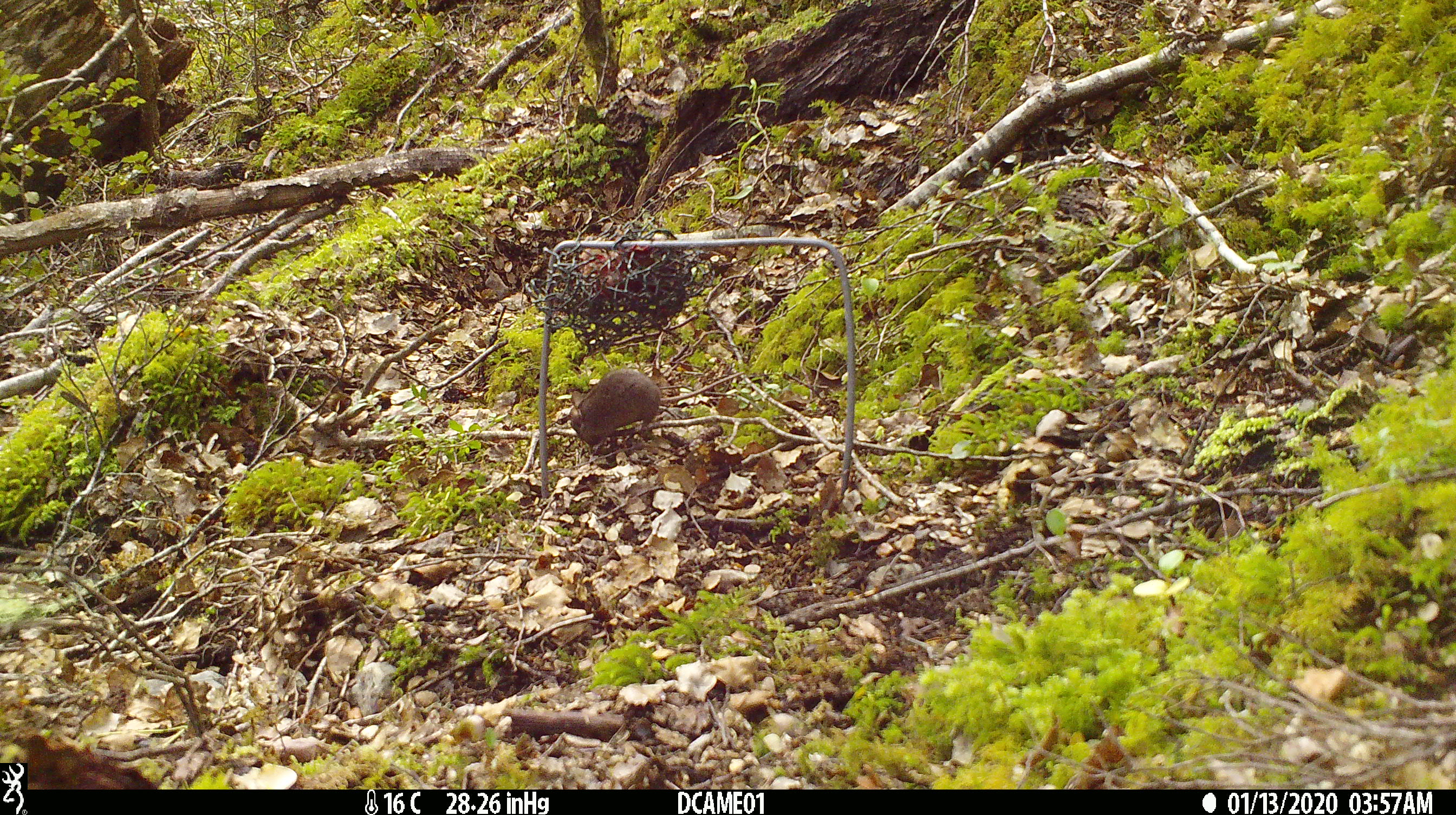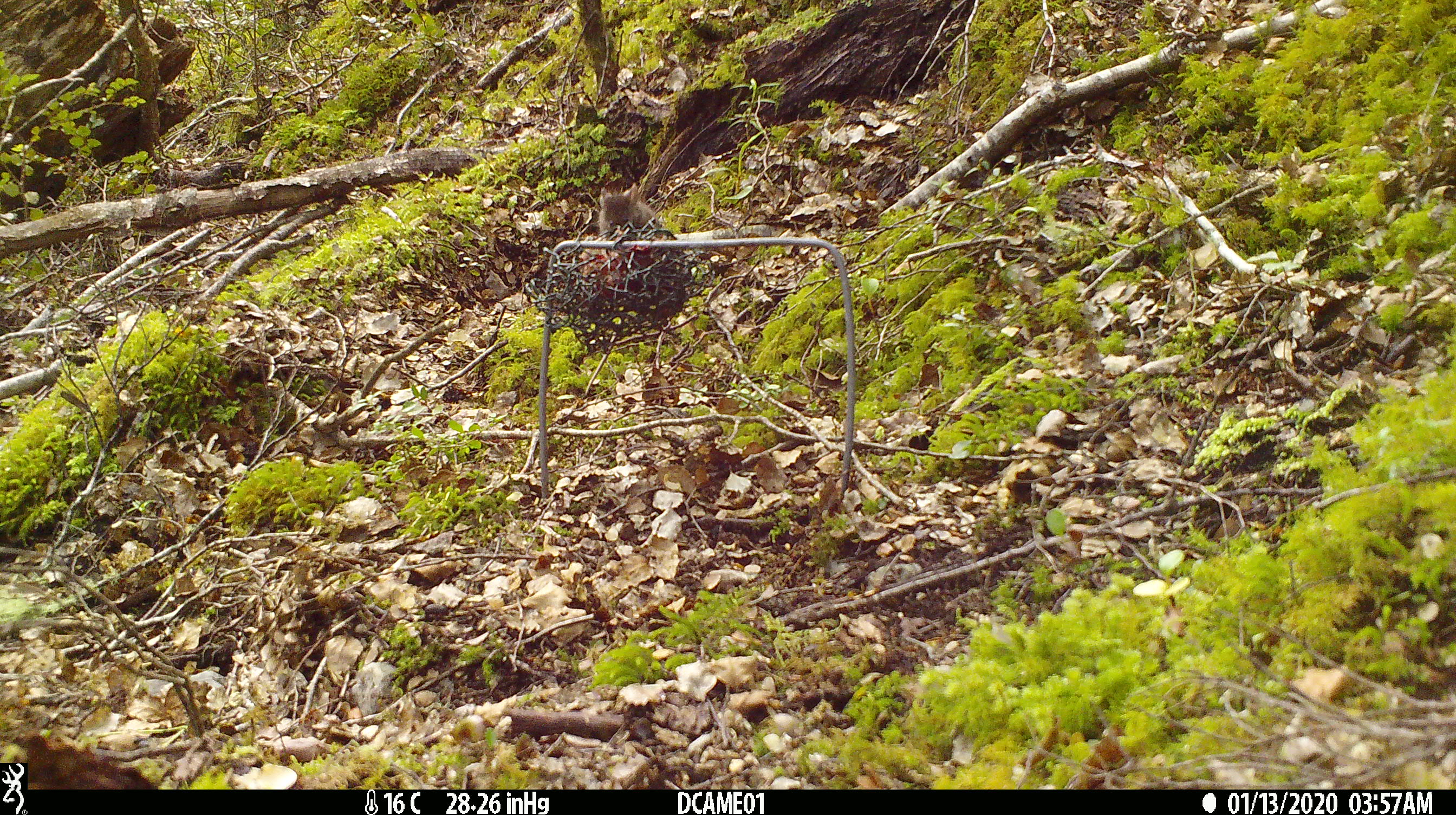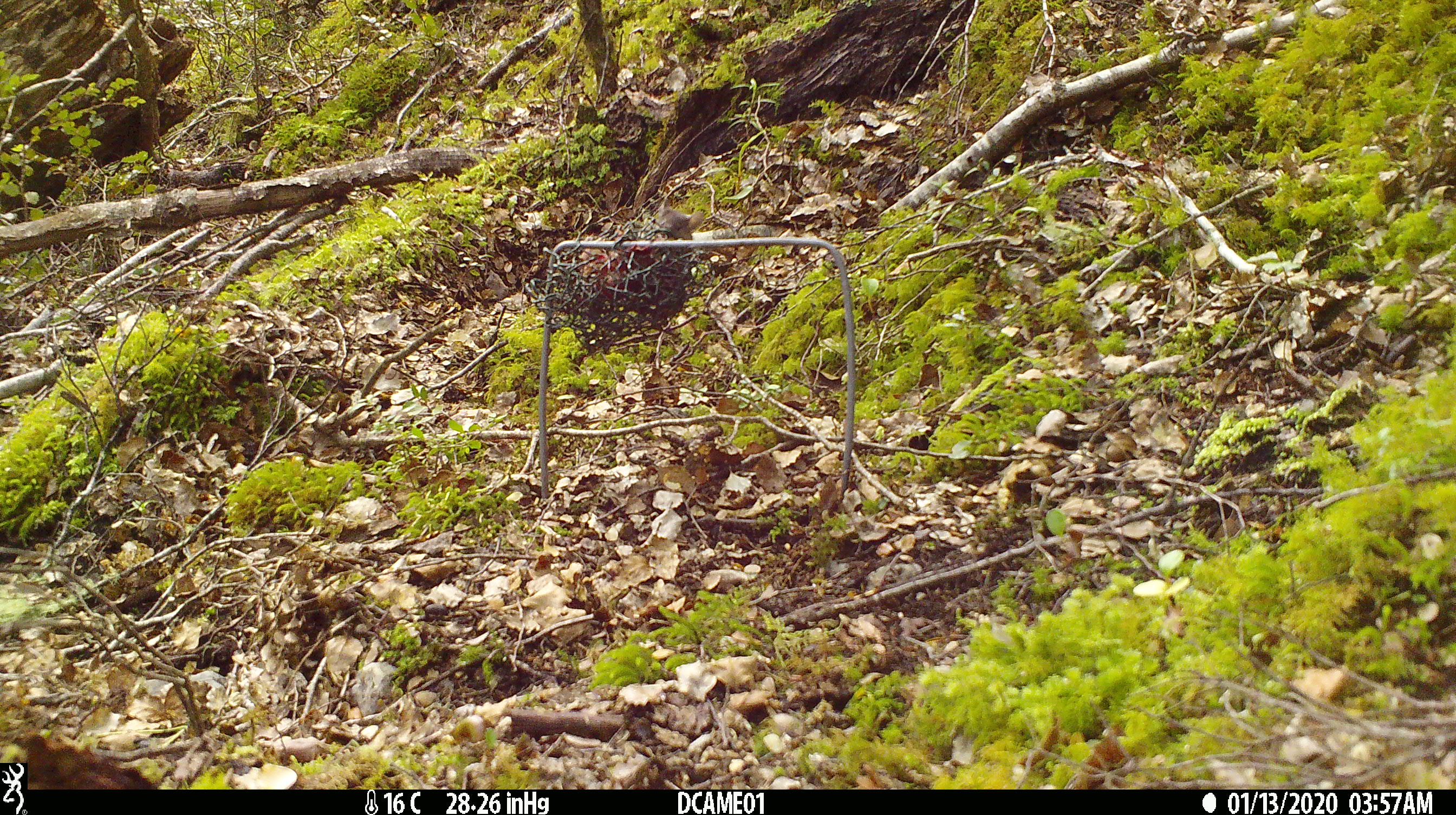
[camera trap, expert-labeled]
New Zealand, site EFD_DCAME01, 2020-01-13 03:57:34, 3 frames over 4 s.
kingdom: Animalia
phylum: Chordata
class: Mammalia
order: Rodentia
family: Muridae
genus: Mus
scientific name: Mus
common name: mouse